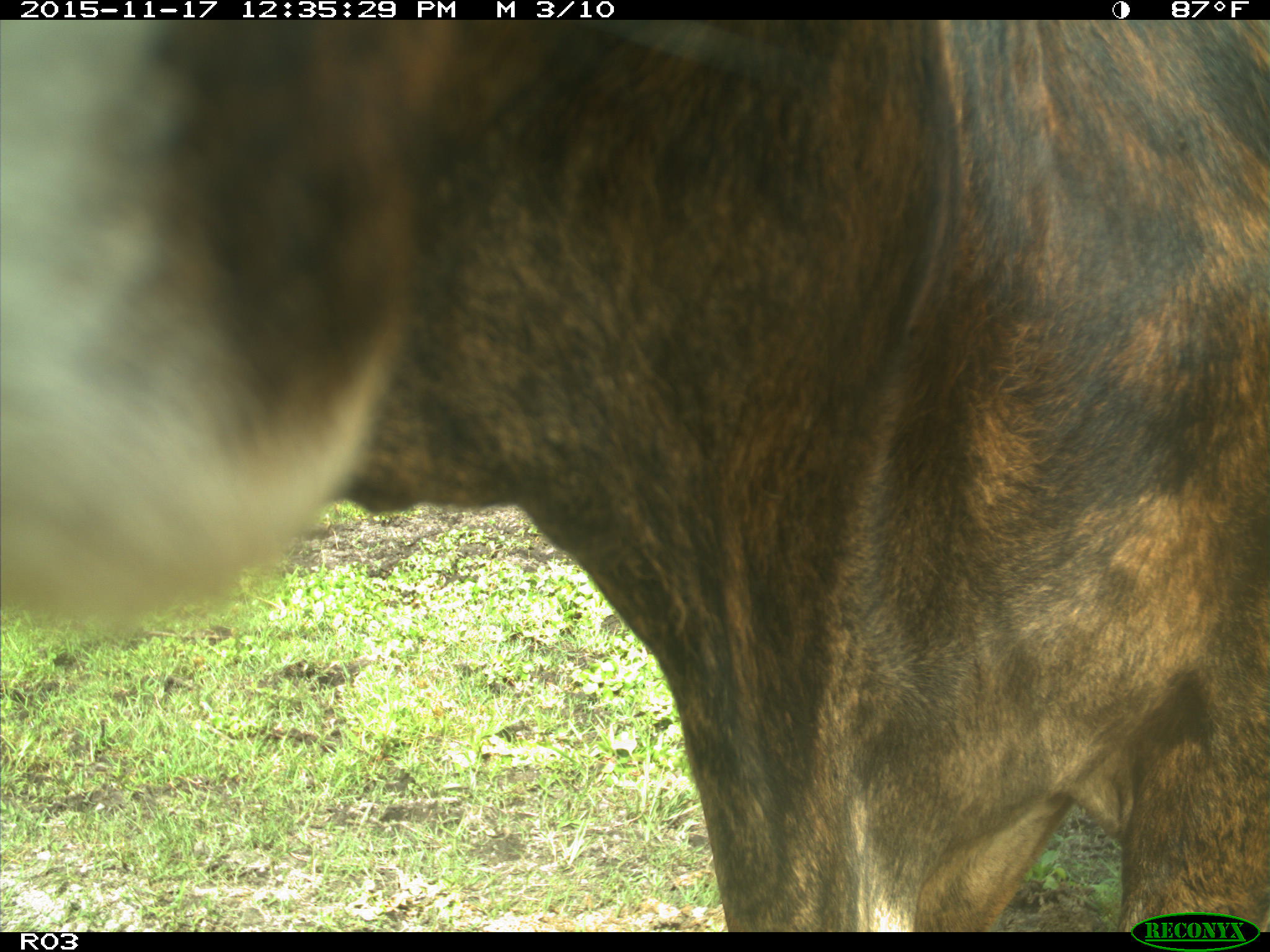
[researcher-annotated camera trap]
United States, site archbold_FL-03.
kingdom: Animalia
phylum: Chordata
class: Mammalia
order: Artiodactyla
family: Bovidae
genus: Bos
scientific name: Bos taurus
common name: domestic cow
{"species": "Bos taurus (domestic cow)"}